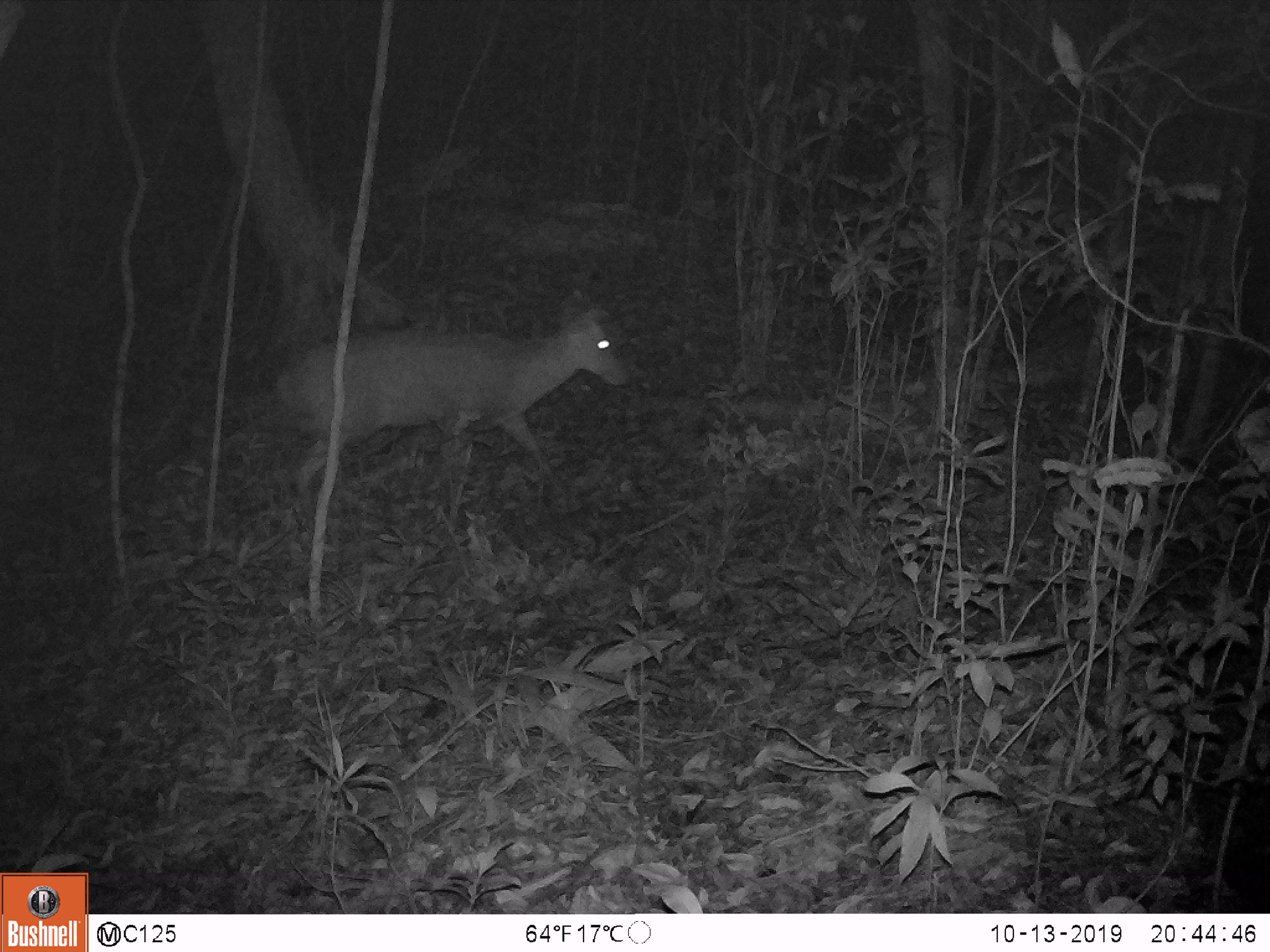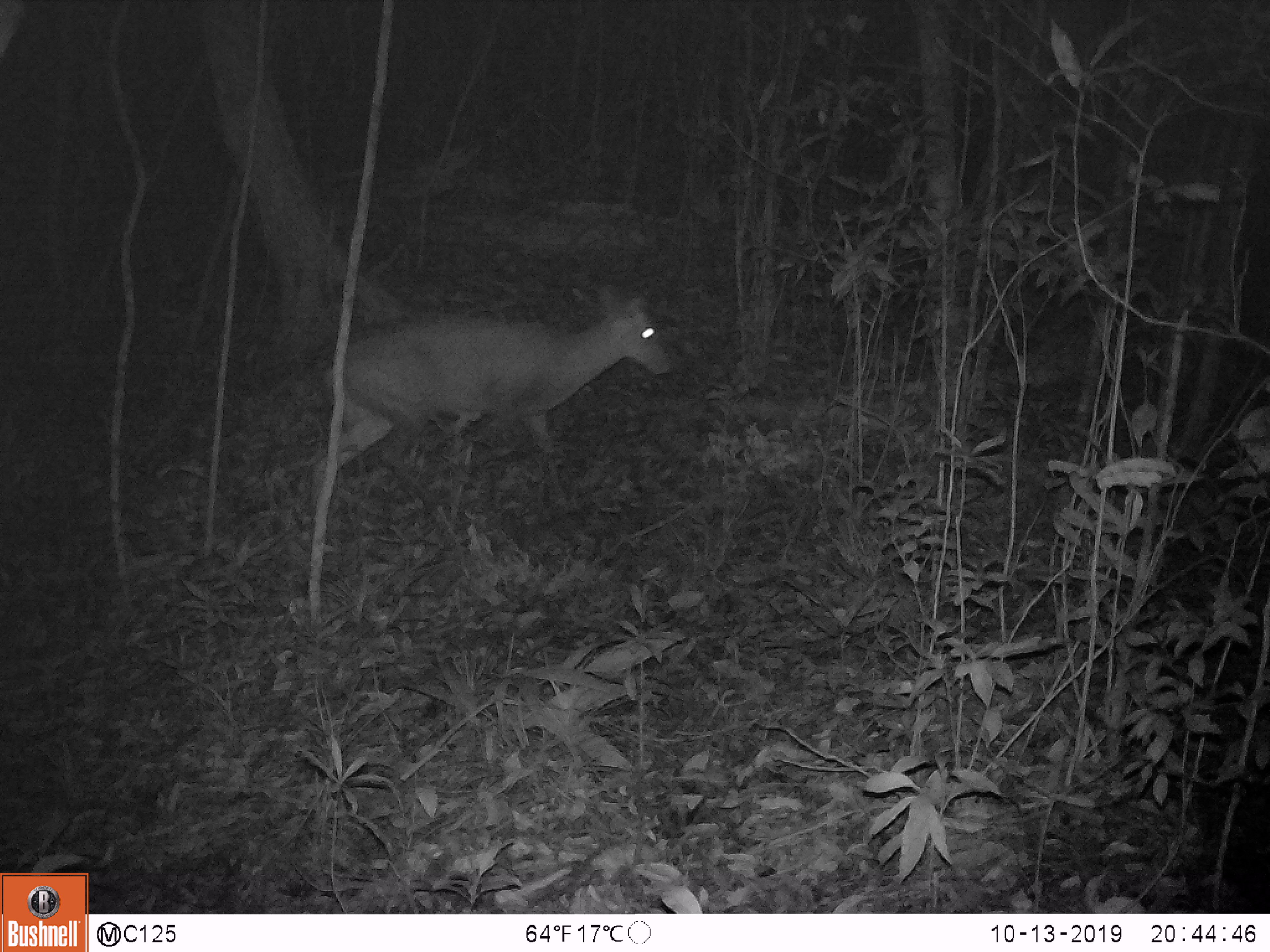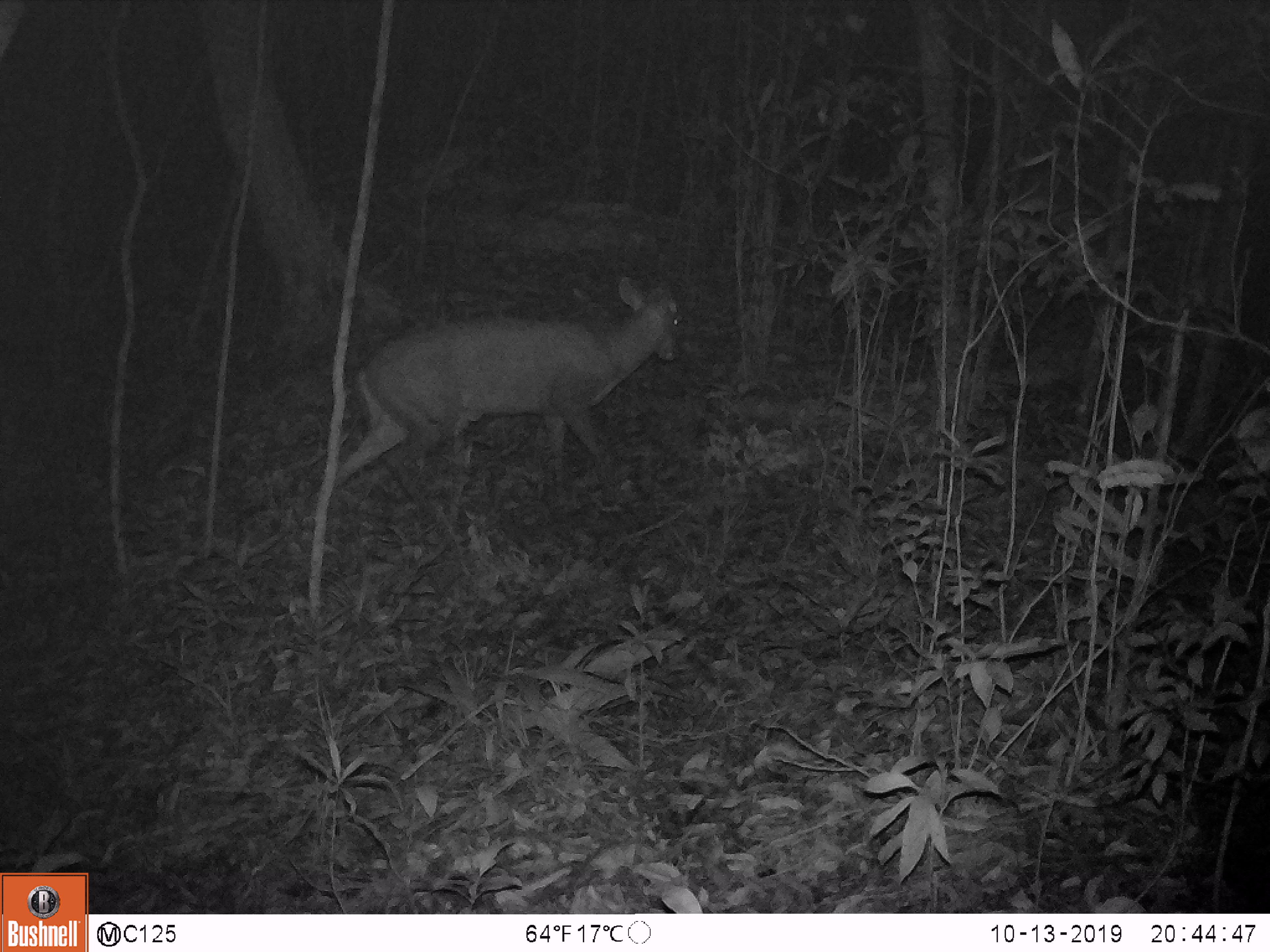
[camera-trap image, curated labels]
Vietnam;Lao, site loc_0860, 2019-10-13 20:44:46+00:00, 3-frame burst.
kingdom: Animalia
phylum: Chordata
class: Mammalia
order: Artiodactyla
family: Cervidae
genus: Muntiacus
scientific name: Muntiacus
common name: muntjacs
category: unidentified muntjac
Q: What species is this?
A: Unidentified muntjac (muntjacs) (Muntiacus).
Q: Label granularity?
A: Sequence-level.